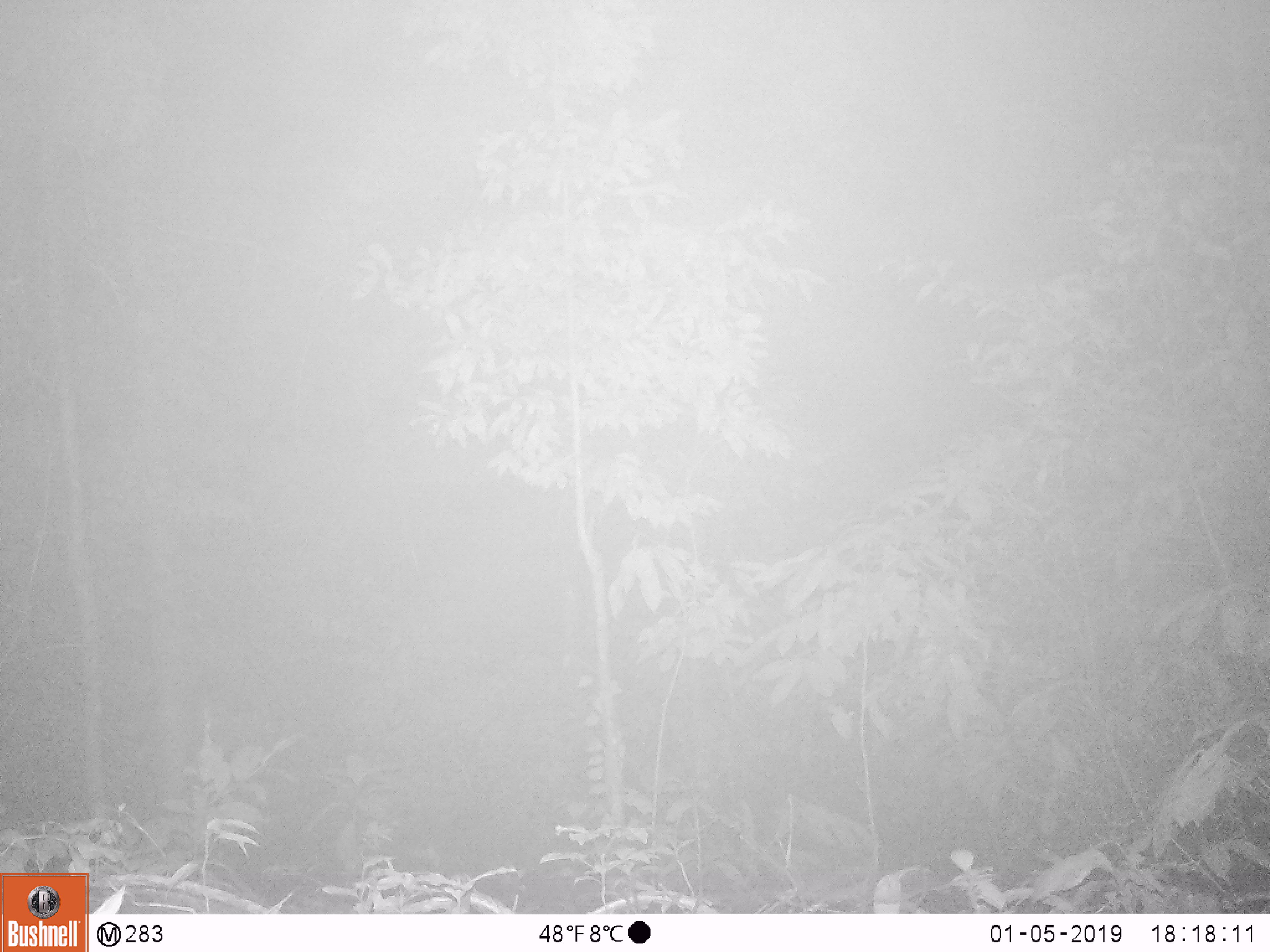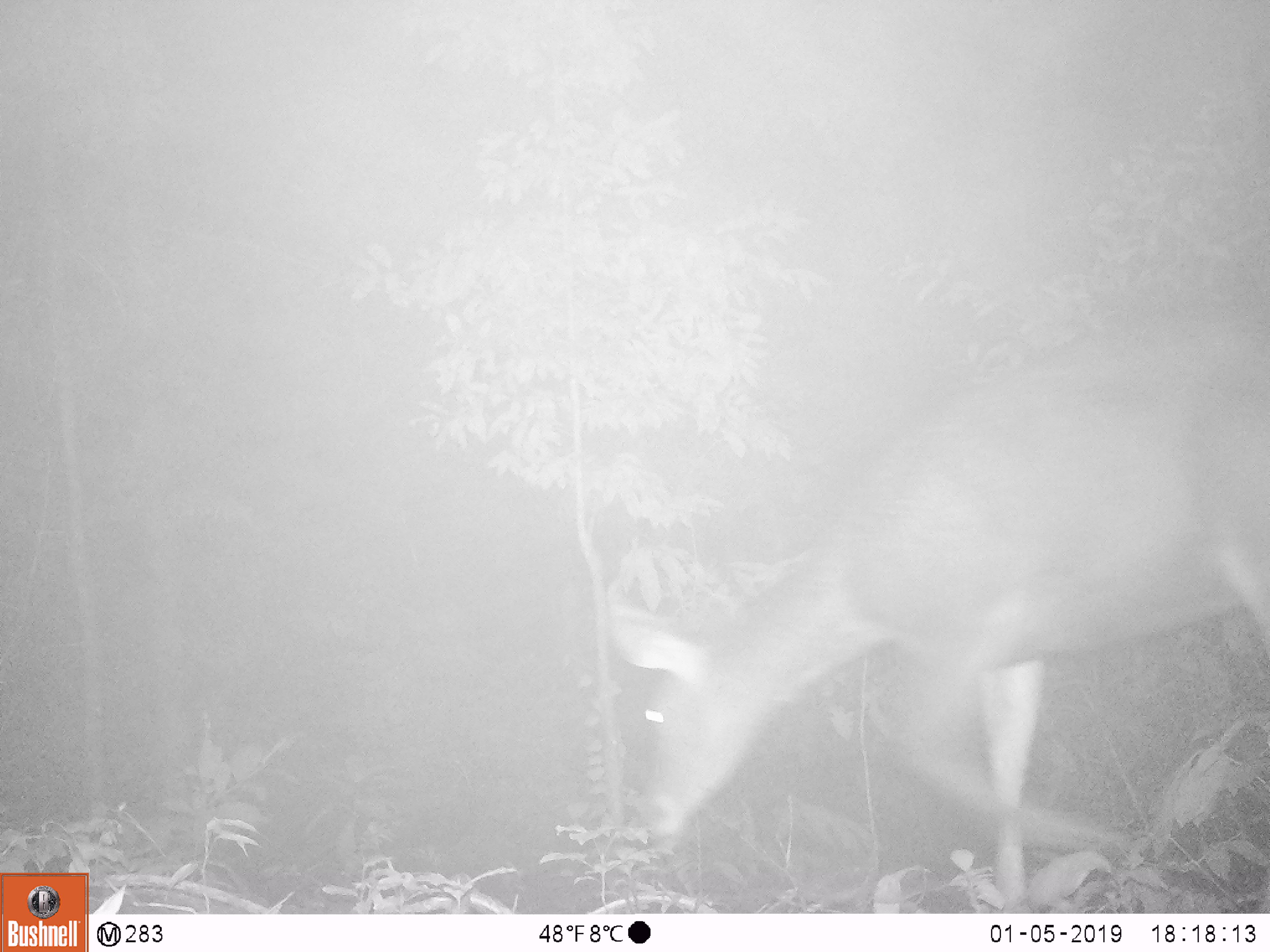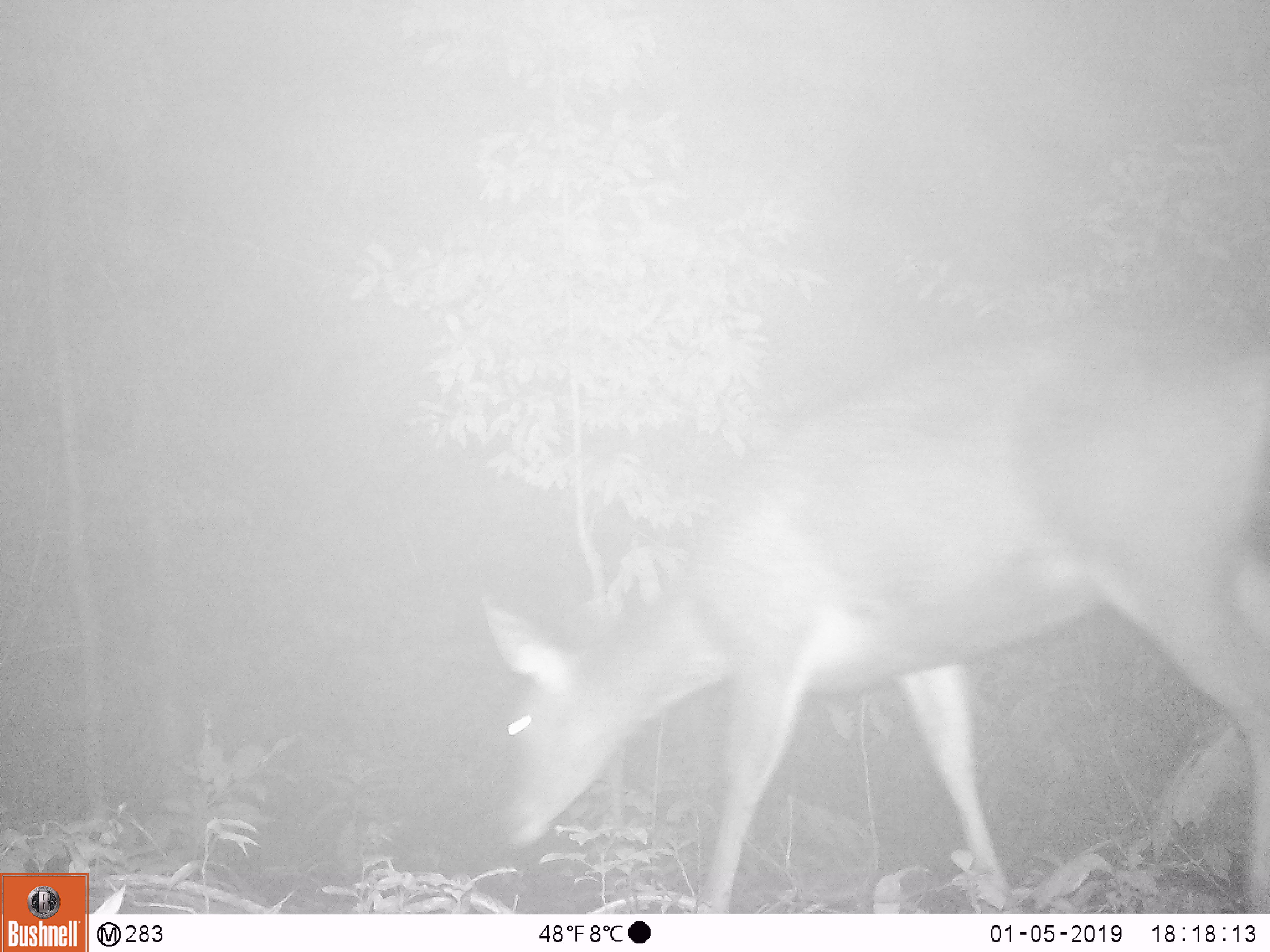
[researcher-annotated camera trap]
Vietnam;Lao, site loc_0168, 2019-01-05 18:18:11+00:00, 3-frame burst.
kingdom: Animalia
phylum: Chordata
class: Mammalia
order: Artiodactyla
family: Cervidae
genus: Muntiacus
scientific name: Muntiacus vuquangensis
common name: large-antlered muntjac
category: large antlered muntjac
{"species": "large antlered muntjac (large-antlered muntjac) (Muntiacus vuquangensis)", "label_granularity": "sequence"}